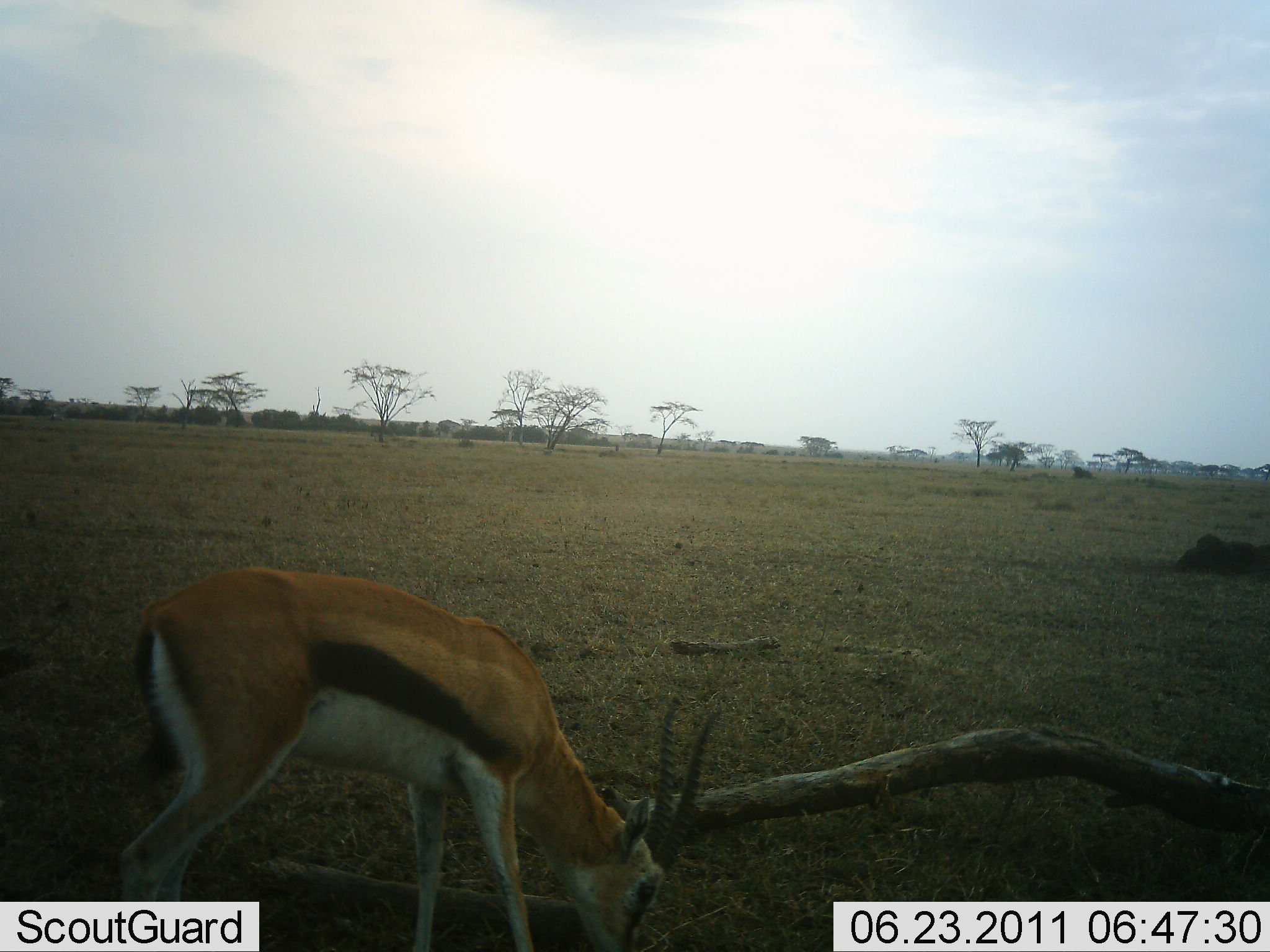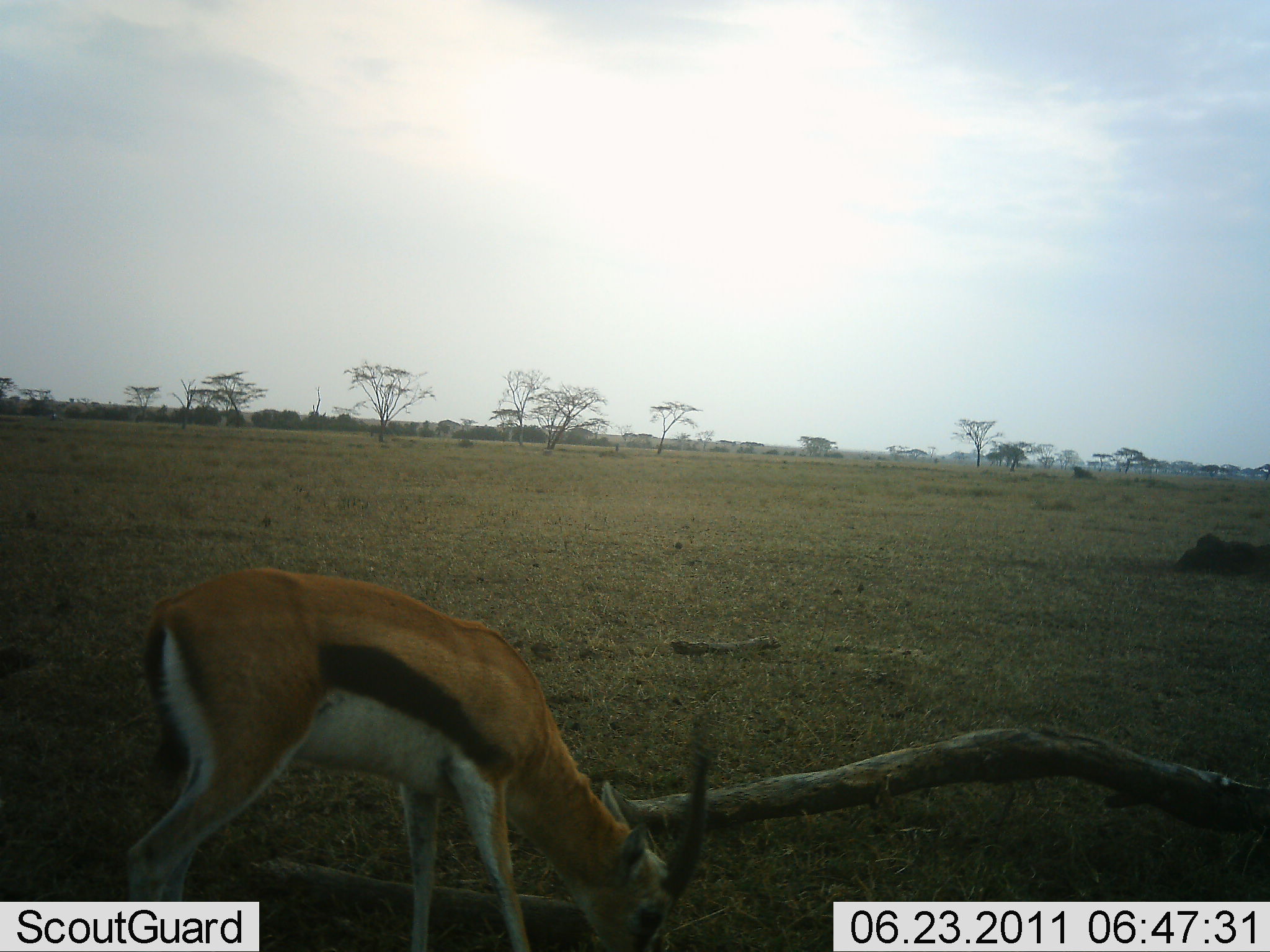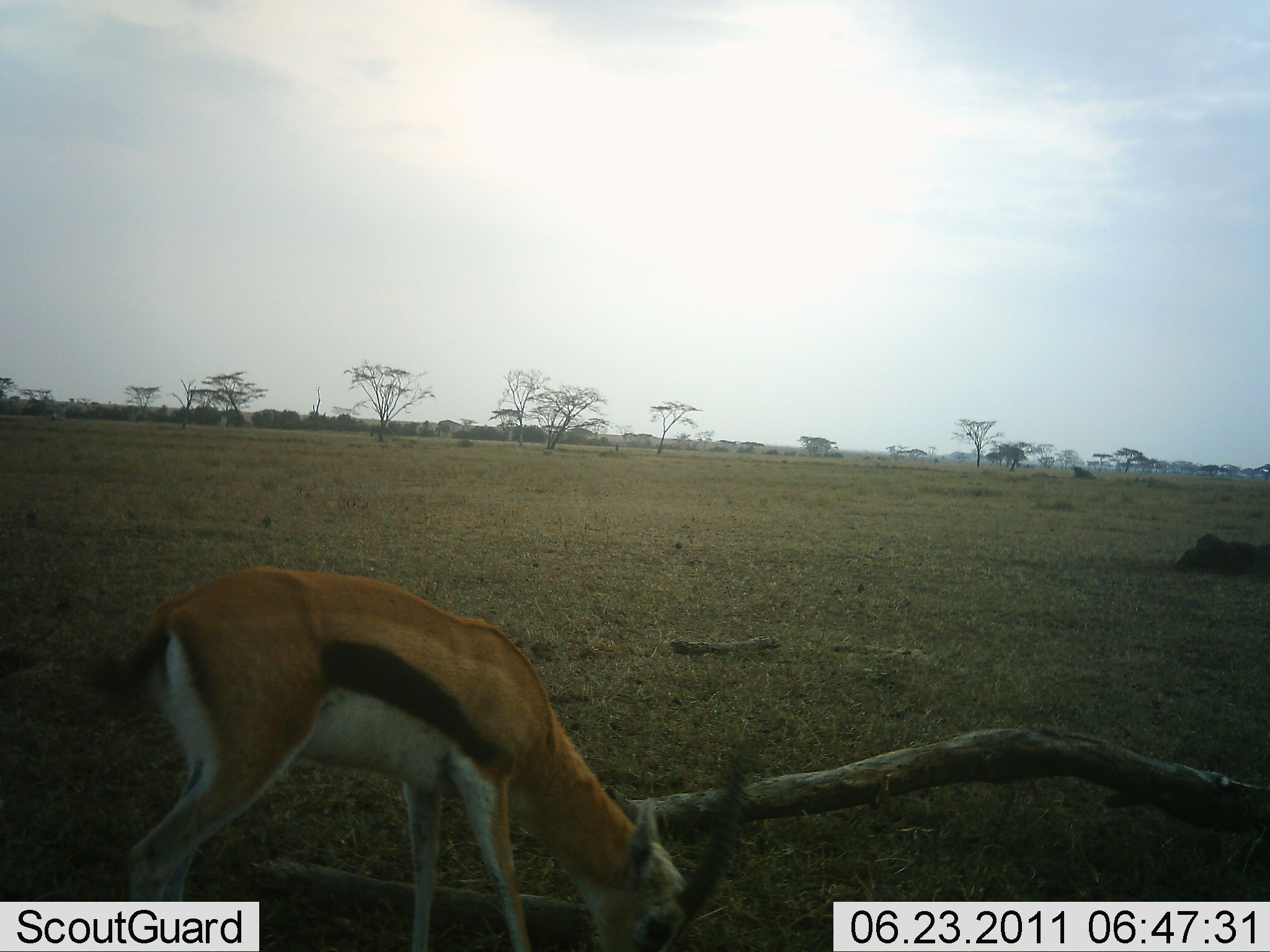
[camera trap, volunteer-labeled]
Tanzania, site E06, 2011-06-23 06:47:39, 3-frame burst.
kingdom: Animalia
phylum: Chordata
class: Mammalia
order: Artiodactyla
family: Bovidae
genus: Eudorcas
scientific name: Eudorcas thomsonii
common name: thomson's gazelle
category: gazellethomsons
Gazellethomsons (thomson's gazelle) (Eudorcas thomsonii), count 1. Behavior (volunteer vote fractions): standing 17%, resting 0%, moving 0%, interacting 0%. Young present (vote fraction): 0%. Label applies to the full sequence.